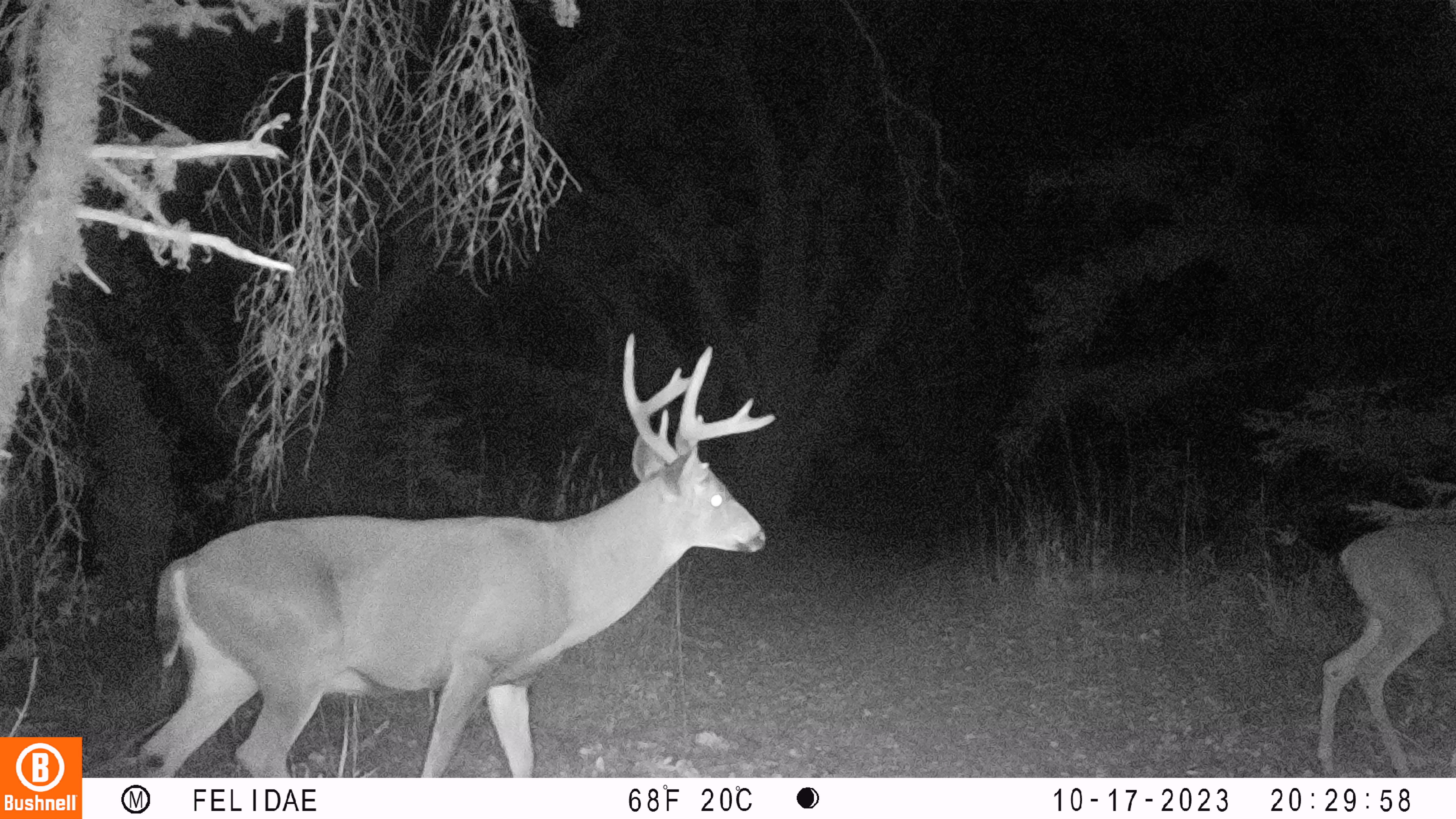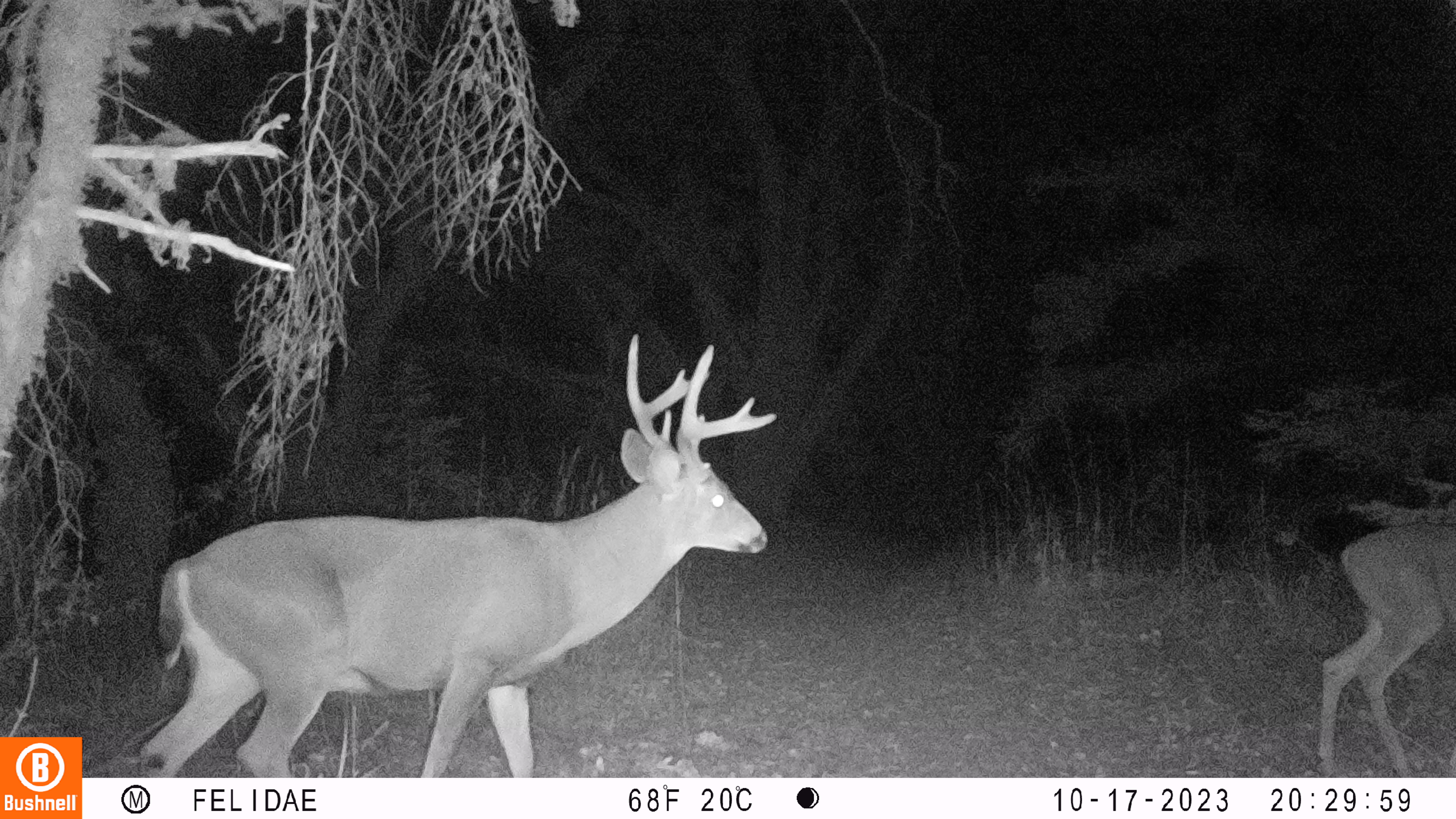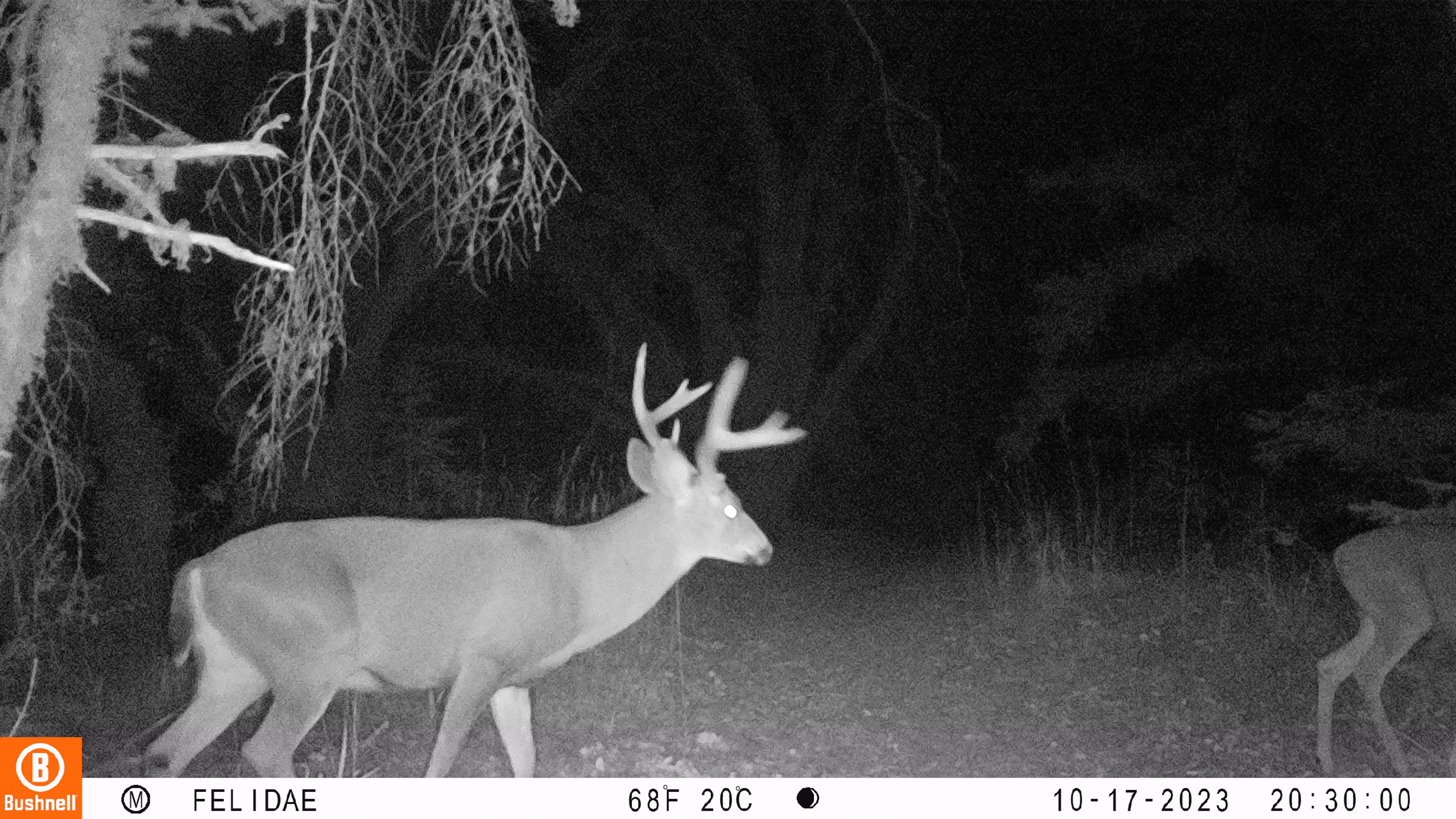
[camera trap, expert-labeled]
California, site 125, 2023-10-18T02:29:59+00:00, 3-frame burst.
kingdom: Animalia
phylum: Chordata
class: Mammalia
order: Artiodactyla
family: Cervidae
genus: Odocoileus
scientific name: Odocoileus hemionus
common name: mule deer